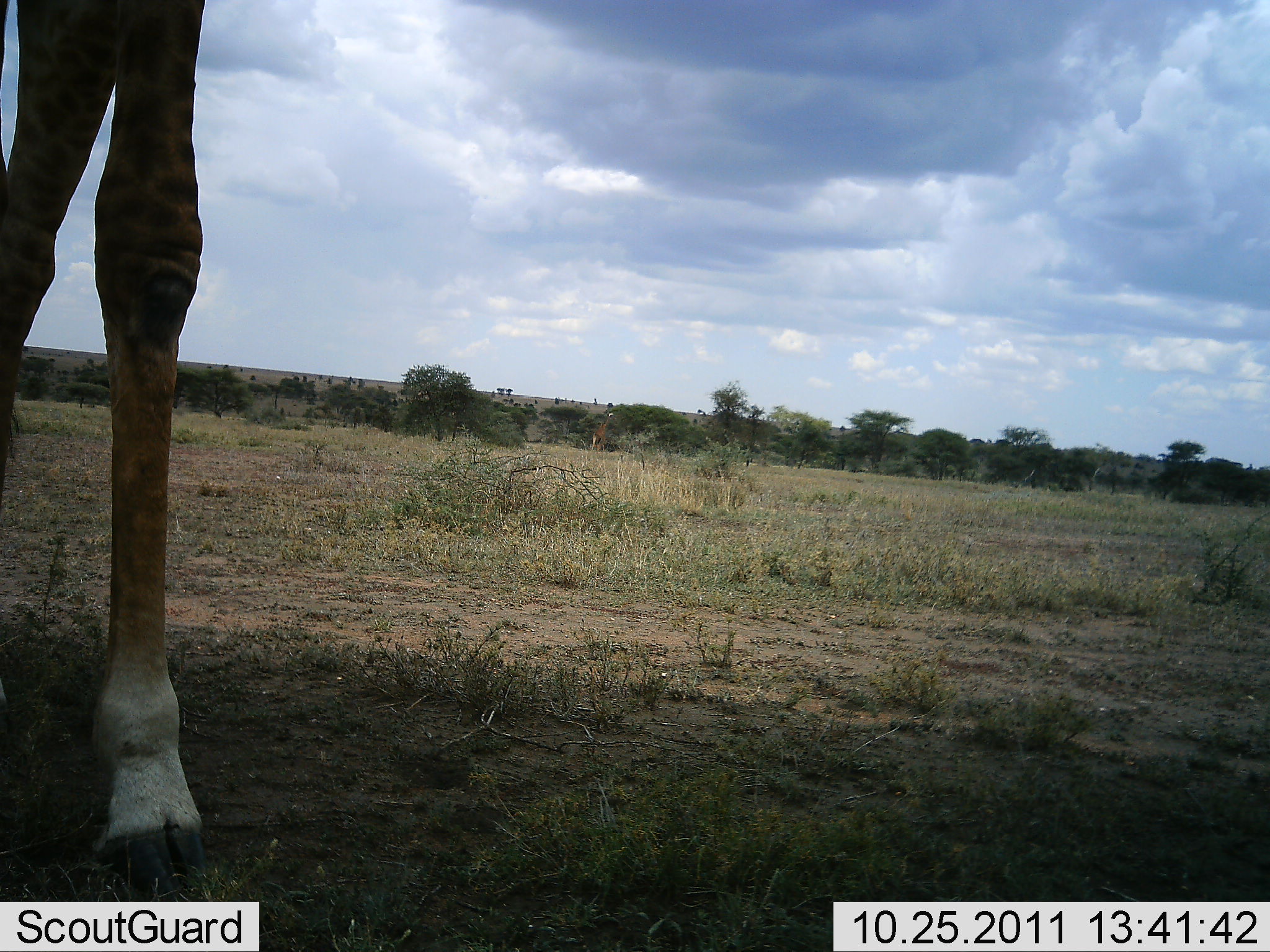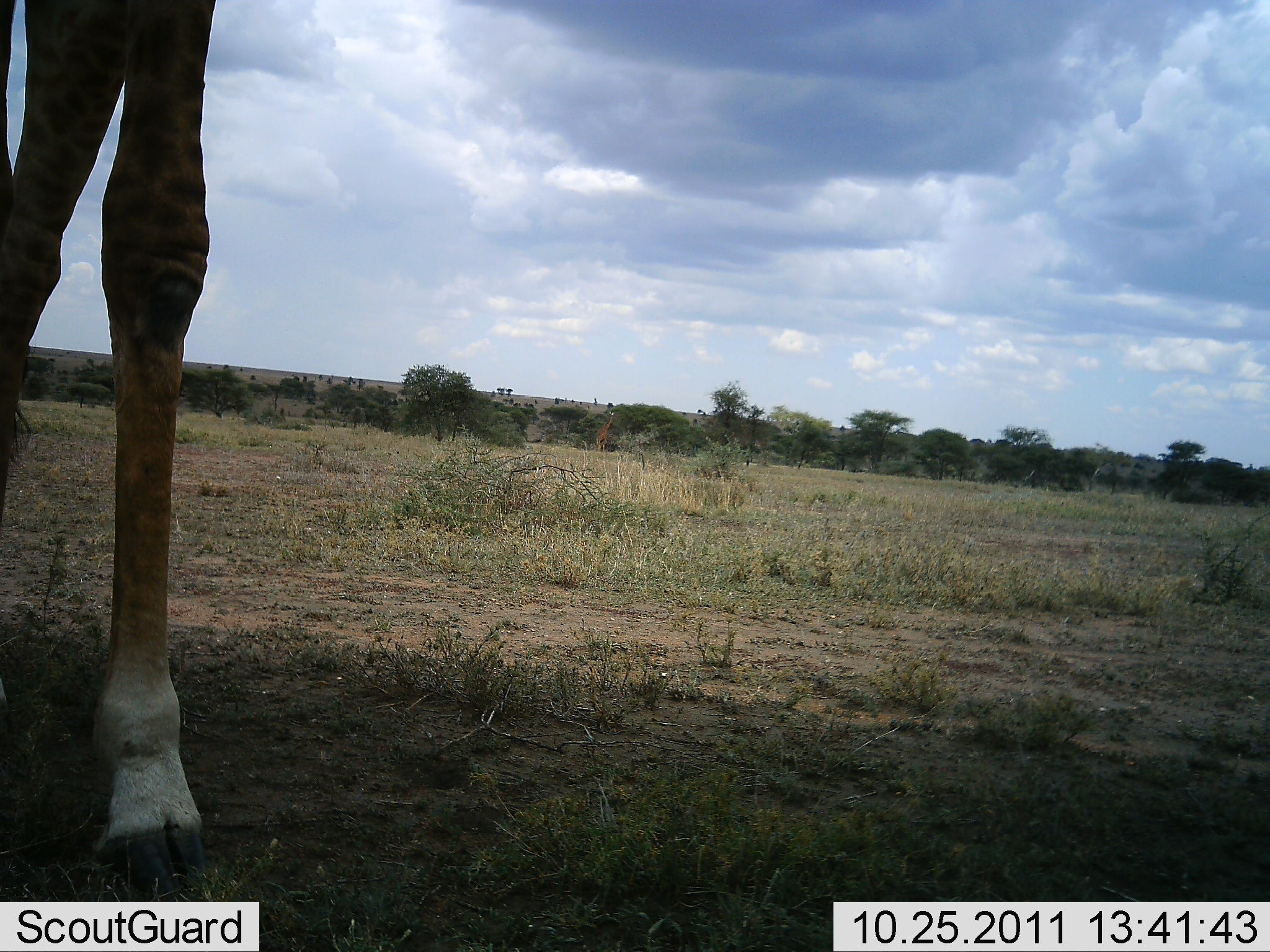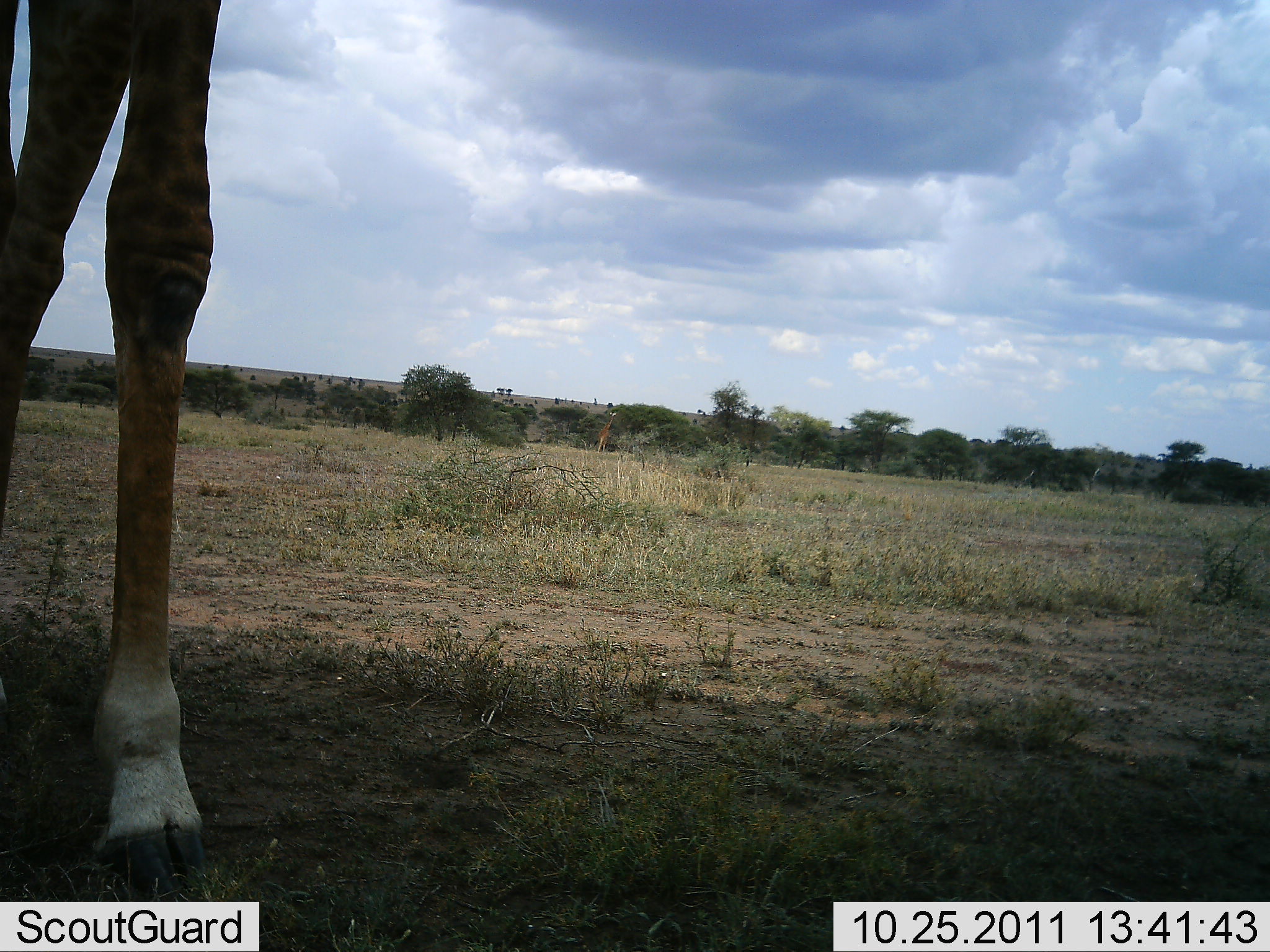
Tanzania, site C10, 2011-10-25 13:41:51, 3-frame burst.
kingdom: Animalia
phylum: Chordata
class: Mammalia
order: Artiodactyla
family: Giraffidae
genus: Giraffa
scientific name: Giraffa camelopardalis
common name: giraffe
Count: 1.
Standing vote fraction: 92%.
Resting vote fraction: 8%.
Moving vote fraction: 8%.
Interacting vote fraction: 0%.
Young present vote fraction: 0%.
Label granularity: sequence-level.